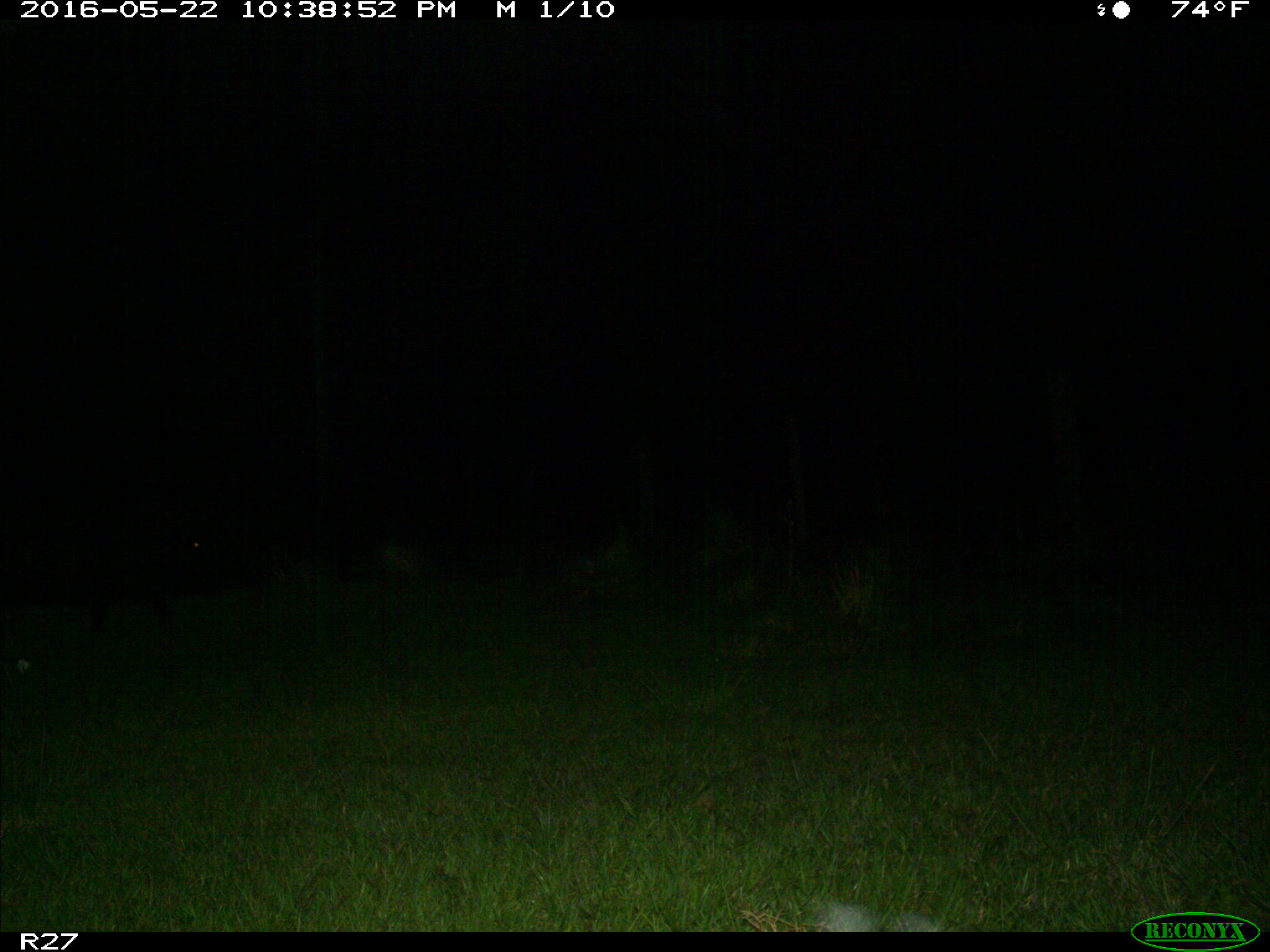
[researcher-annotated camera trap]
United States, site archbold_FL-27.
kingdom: Animalia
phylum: Chordata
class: Mammalia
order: Artiodactyla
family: Suidae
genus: Sus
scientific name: Sus scrofa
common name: wild boar